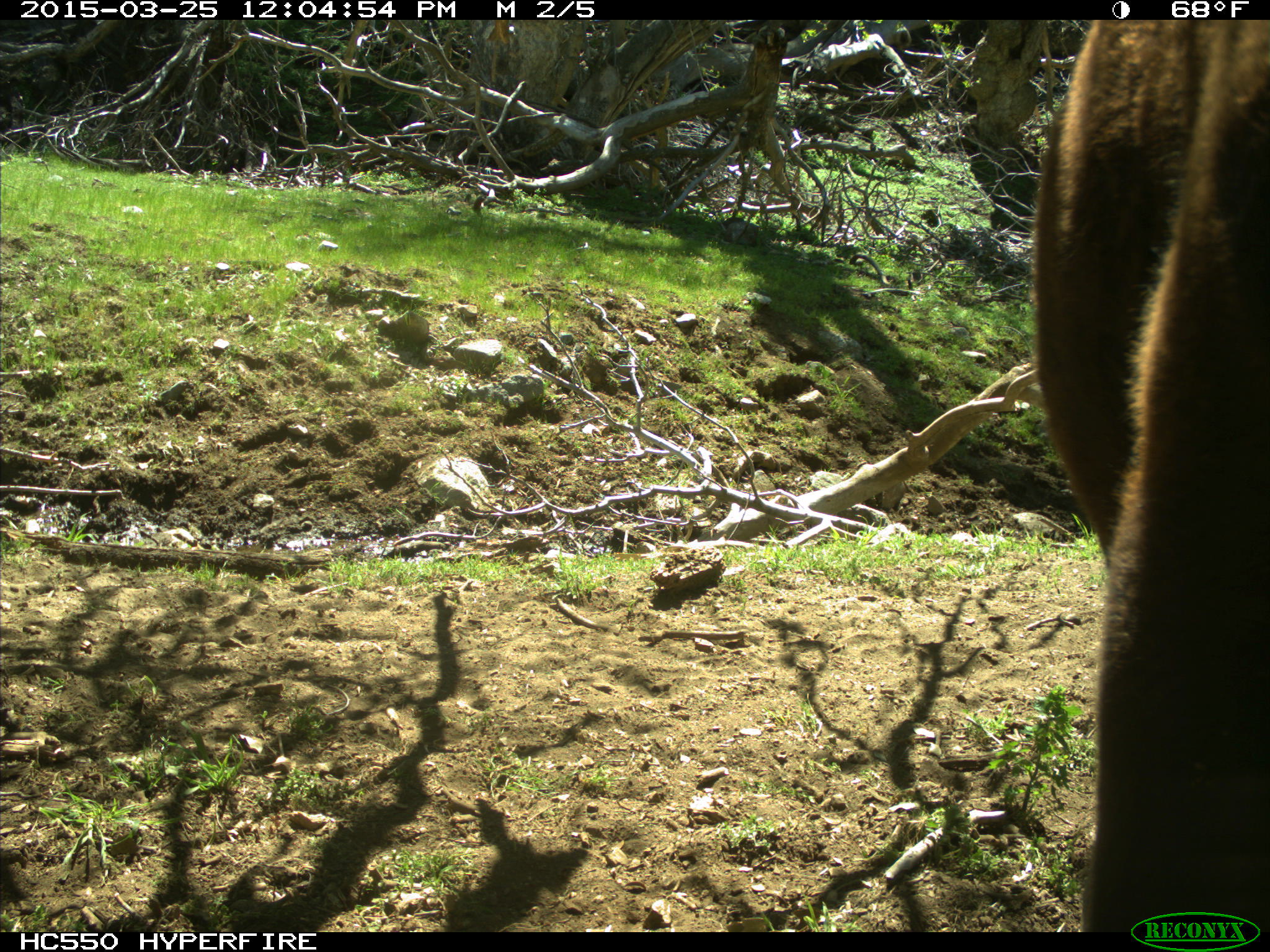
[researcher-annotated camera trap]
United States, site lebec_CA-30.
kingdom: Animalia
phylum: Chordata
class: Mammalia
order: Artiodactyla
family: Bovidae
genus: Bos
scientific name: Bos taurus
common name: domestic cow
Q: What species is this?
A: Bos taurus (domestic cow).